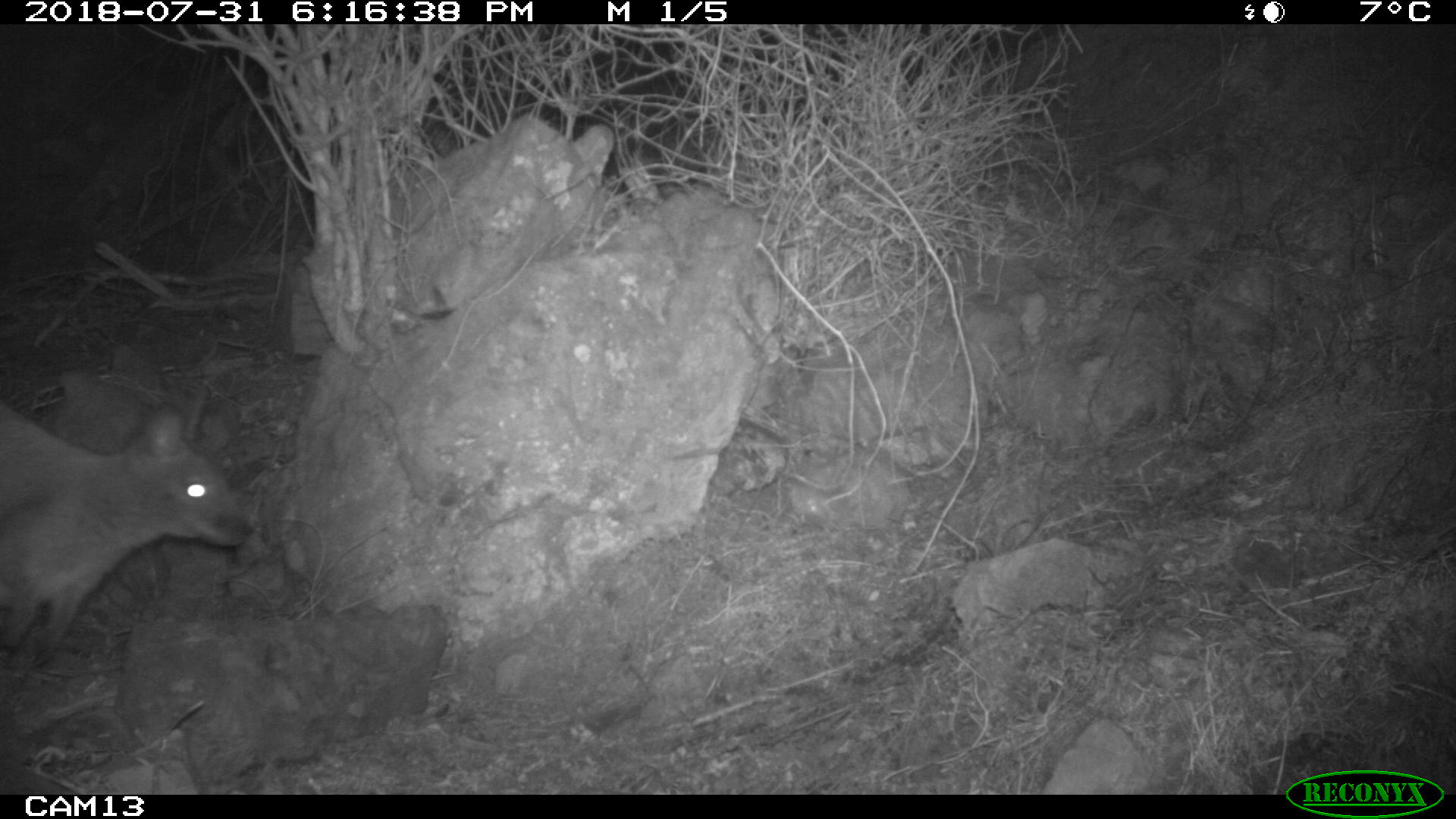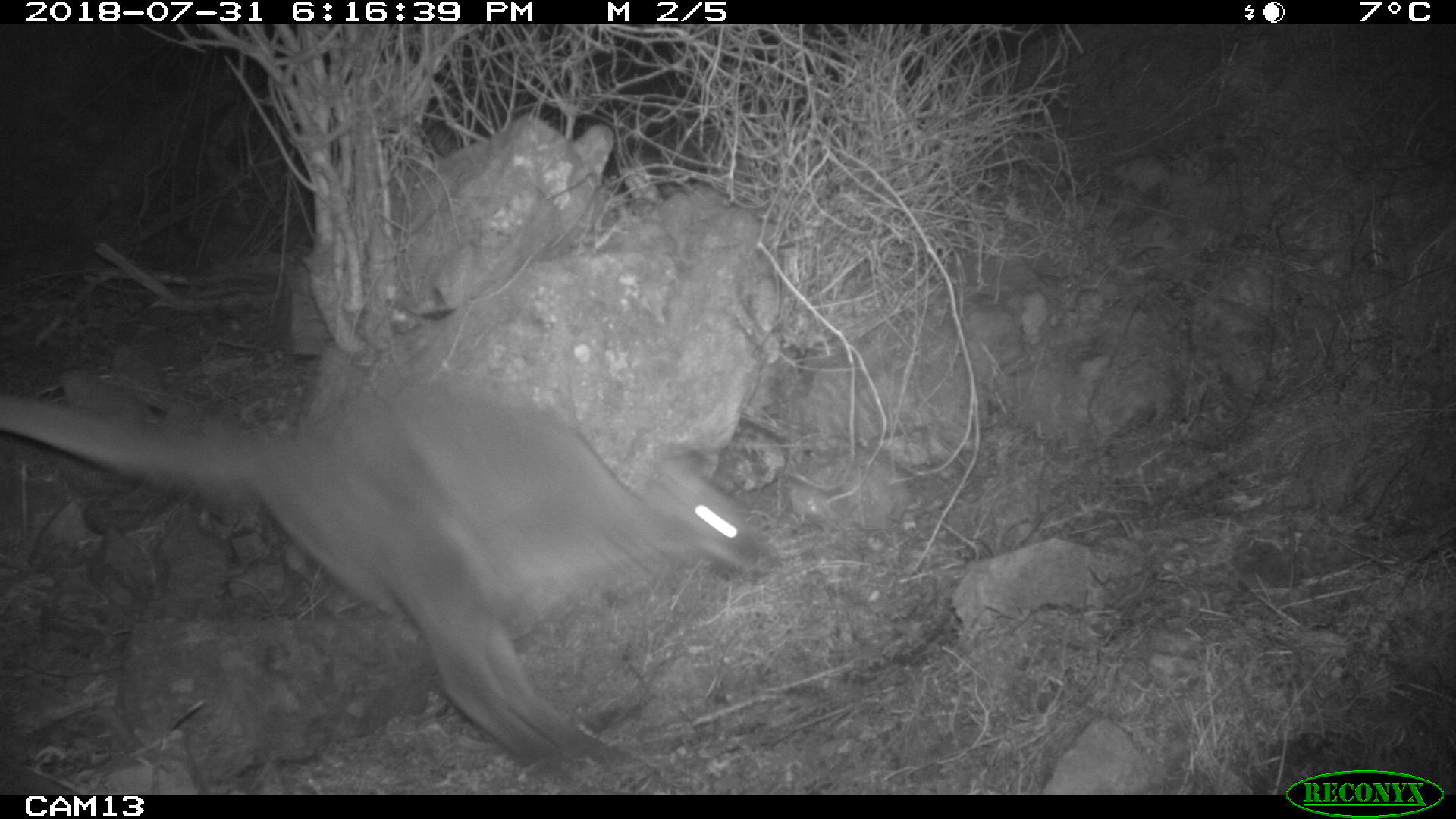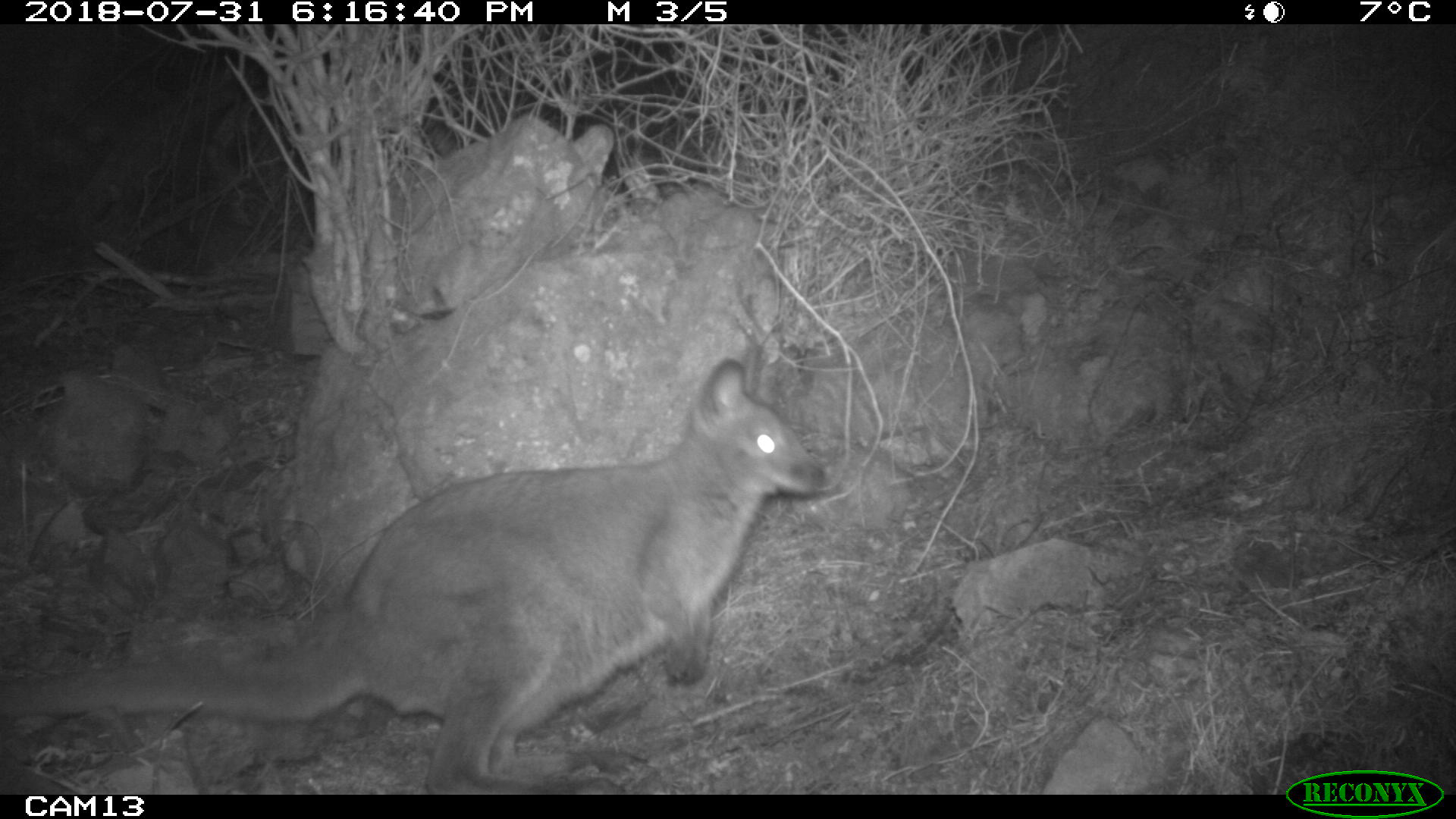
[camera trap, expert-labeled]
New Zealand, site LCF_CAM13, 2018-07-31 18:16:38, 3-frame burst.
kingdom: Animalia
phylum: Chordata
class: Mammalia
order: Diprotodontia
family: Macropodidae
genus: Notamacropus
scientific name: Notamacropus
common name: wallaby